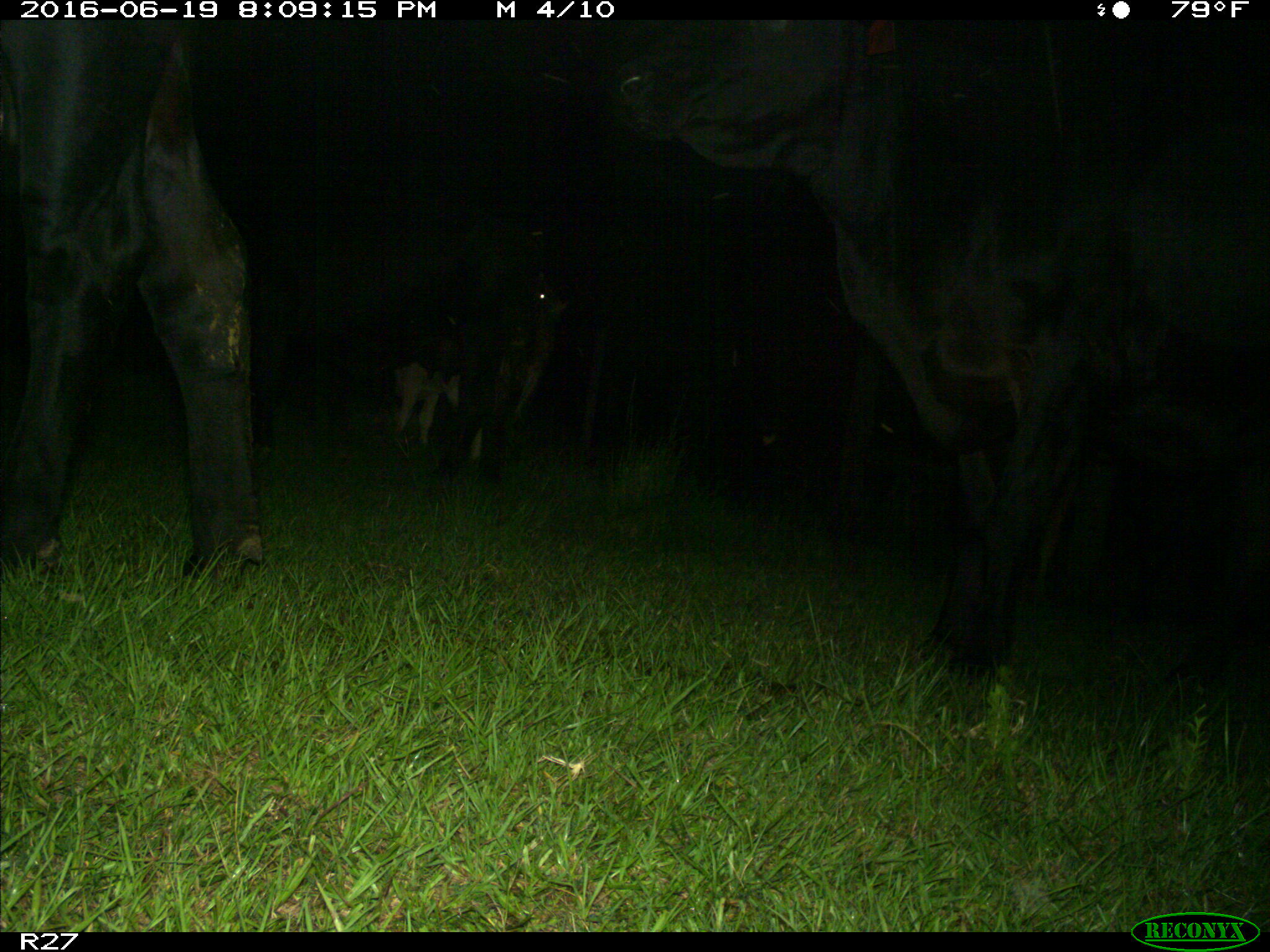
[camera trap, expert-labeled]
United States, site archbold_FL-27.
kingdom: Animalia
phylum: Chordata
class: Mammalia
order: Artiodactyla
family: Bovidae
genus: Bos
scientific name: Bos taurus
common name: domestic cow